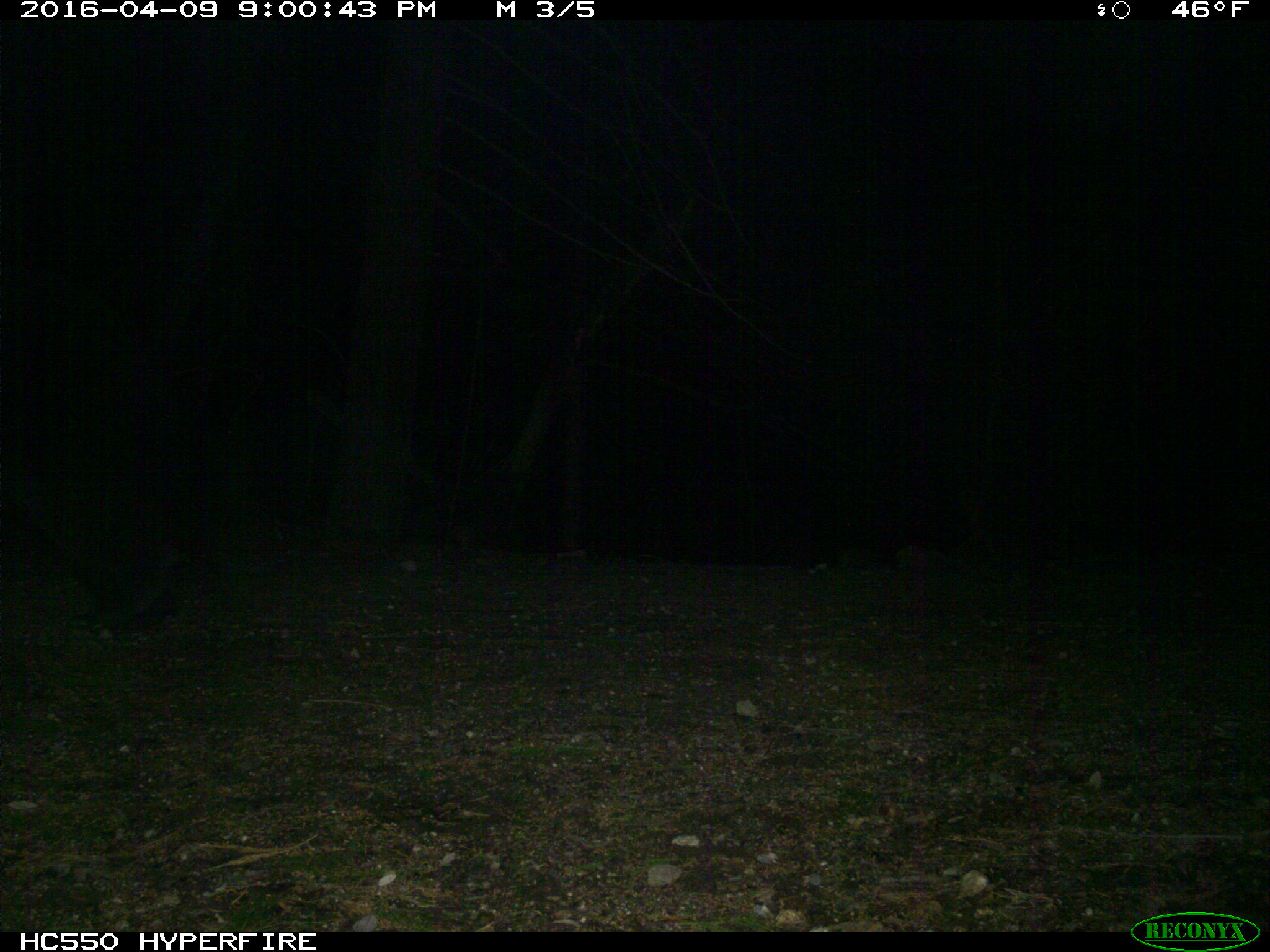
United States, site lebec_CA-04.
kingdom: Animalia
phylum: Chordata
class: Mammalia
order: Carnivora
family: Ursidae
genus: Ursus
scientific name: Ursus americanus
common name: american black bear